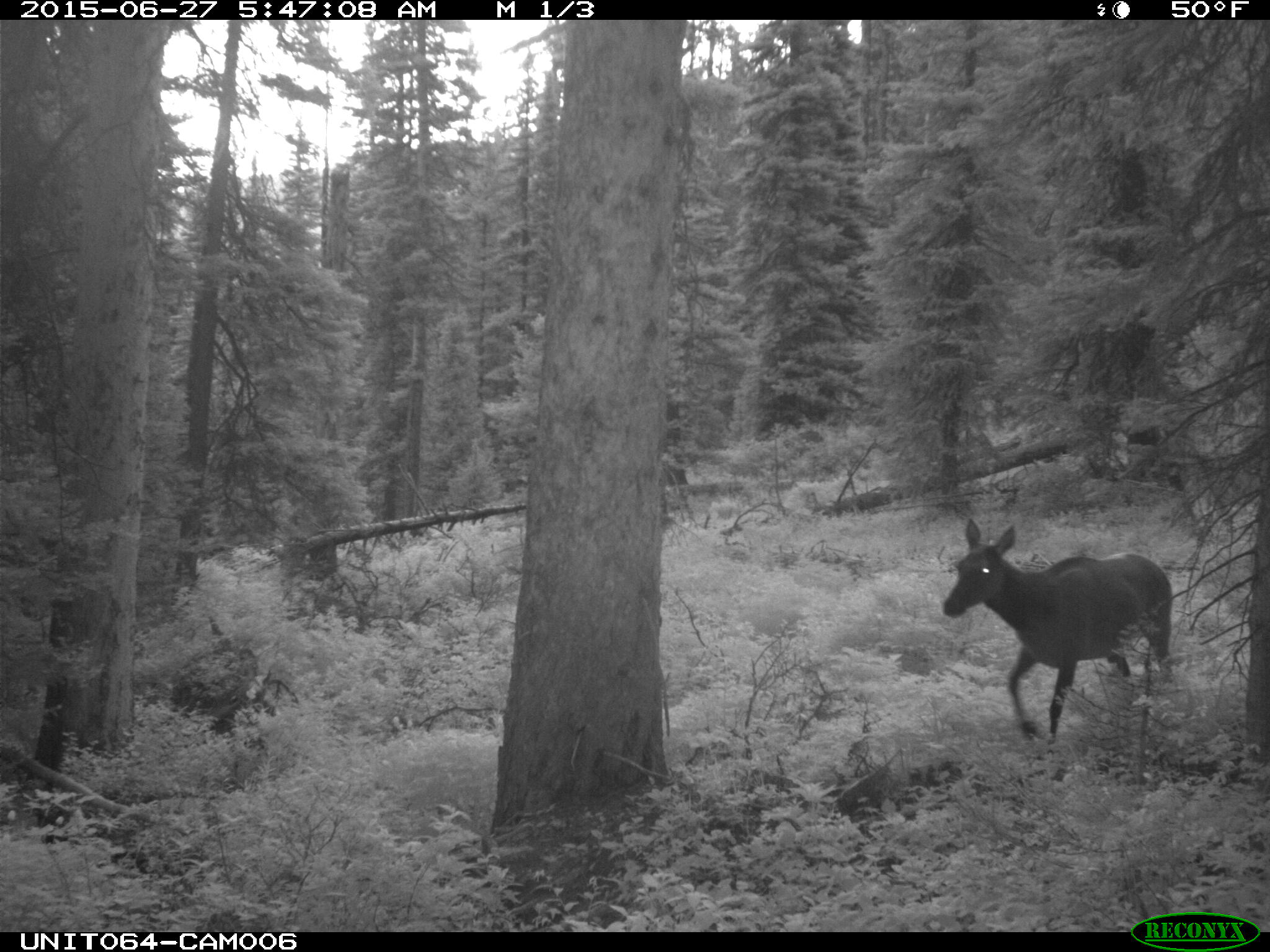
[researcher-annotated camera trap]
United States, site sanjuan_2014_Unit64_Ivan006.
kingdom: Animalia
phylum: Chordata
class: Mammalia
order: Artiodactyla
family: Cervidae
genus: Cervus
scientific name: Cervus elaphus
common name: red deer